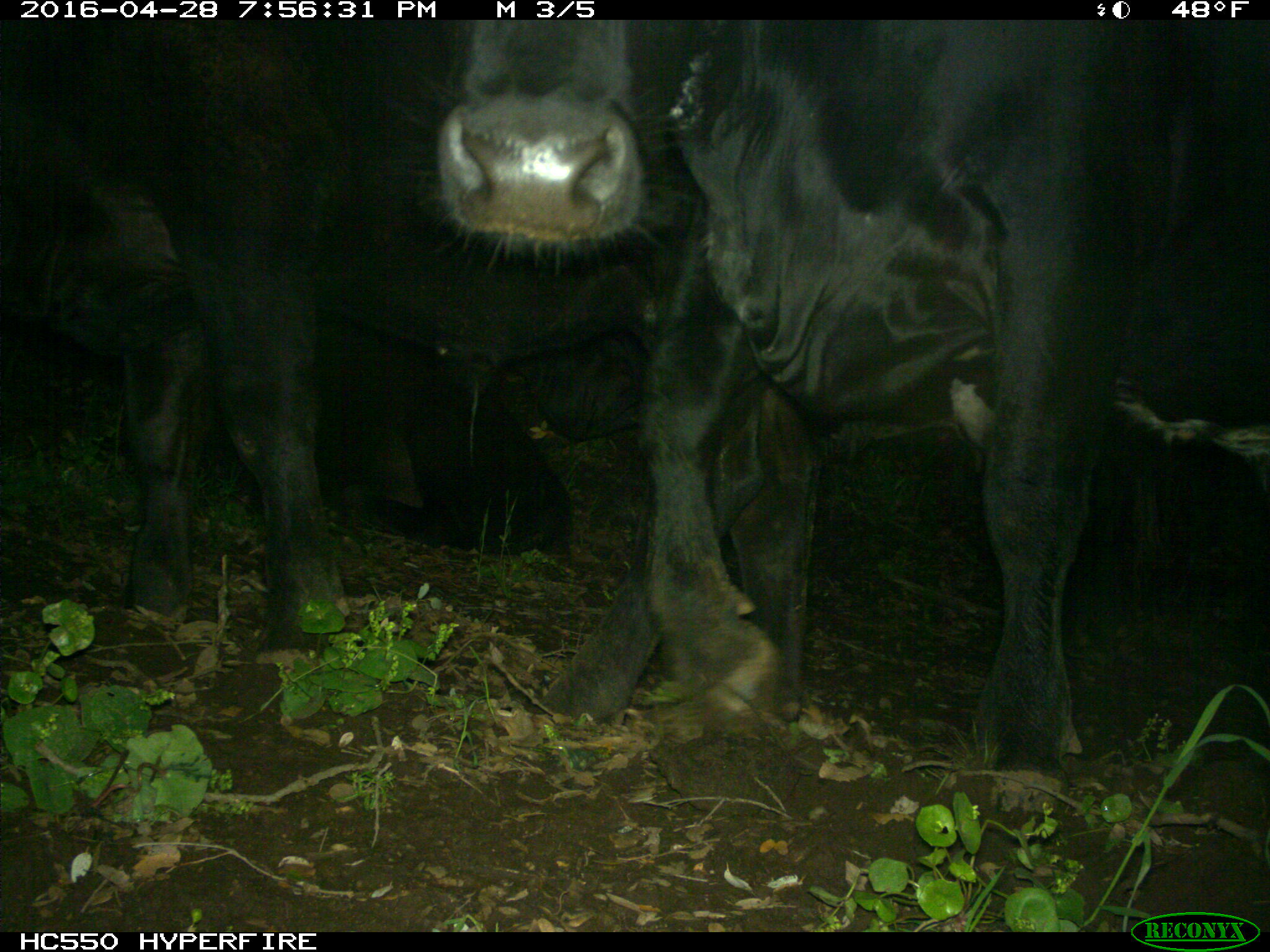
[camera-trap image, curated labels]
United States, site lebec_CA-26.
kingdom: Animalia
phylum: Chordata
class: Mammalia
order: Artiodactyla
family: Bovidae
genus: Bos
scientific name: Bos taurus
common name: domestic cow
Bos taurus (domestic cow).